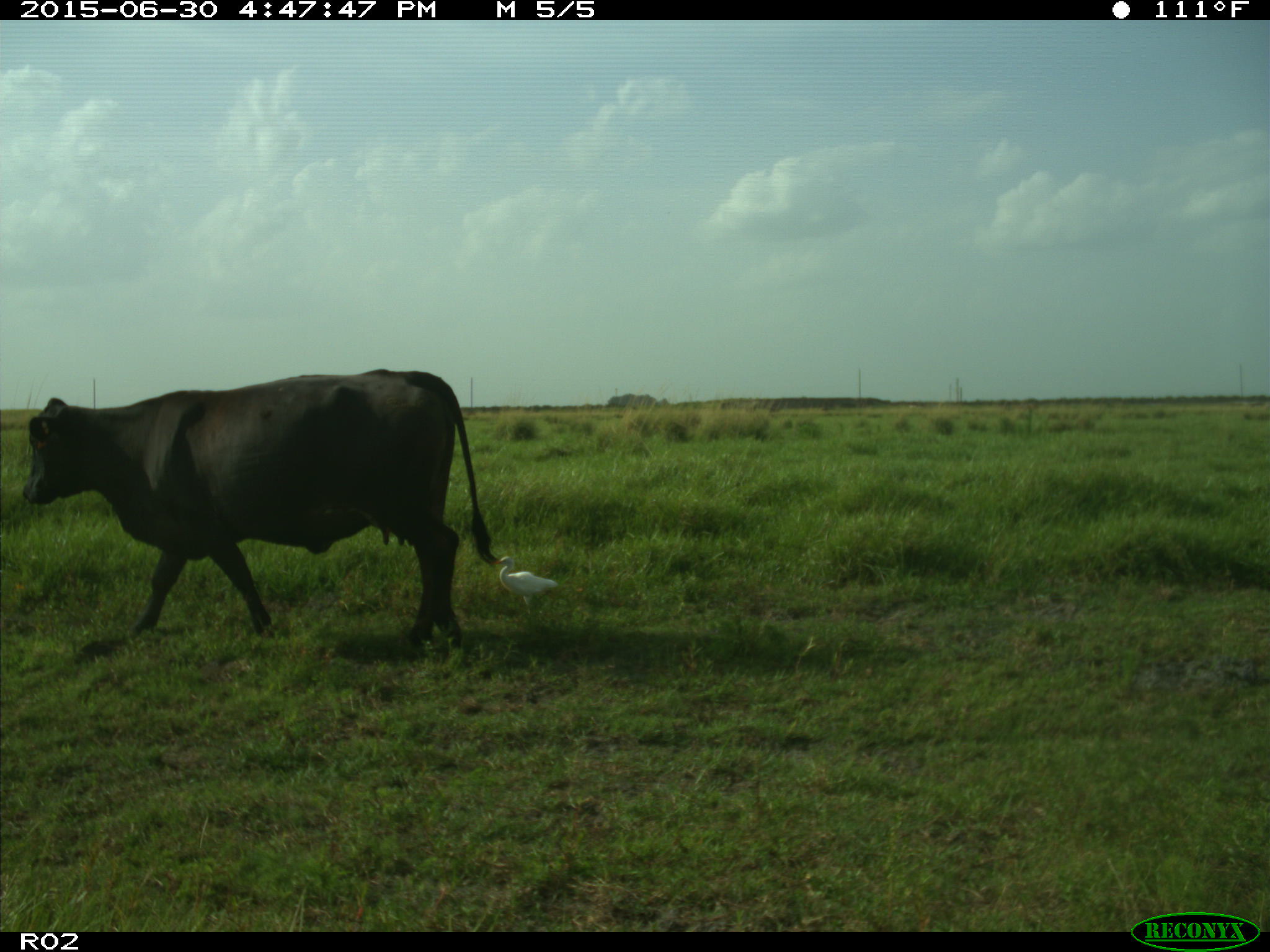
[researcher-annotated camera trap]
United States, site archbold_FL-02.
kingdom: Animalia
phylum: Chordata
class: Mammalia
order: Artiodactyla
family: Bovidae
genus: Bos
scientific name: Bos taurus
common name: domestic cow